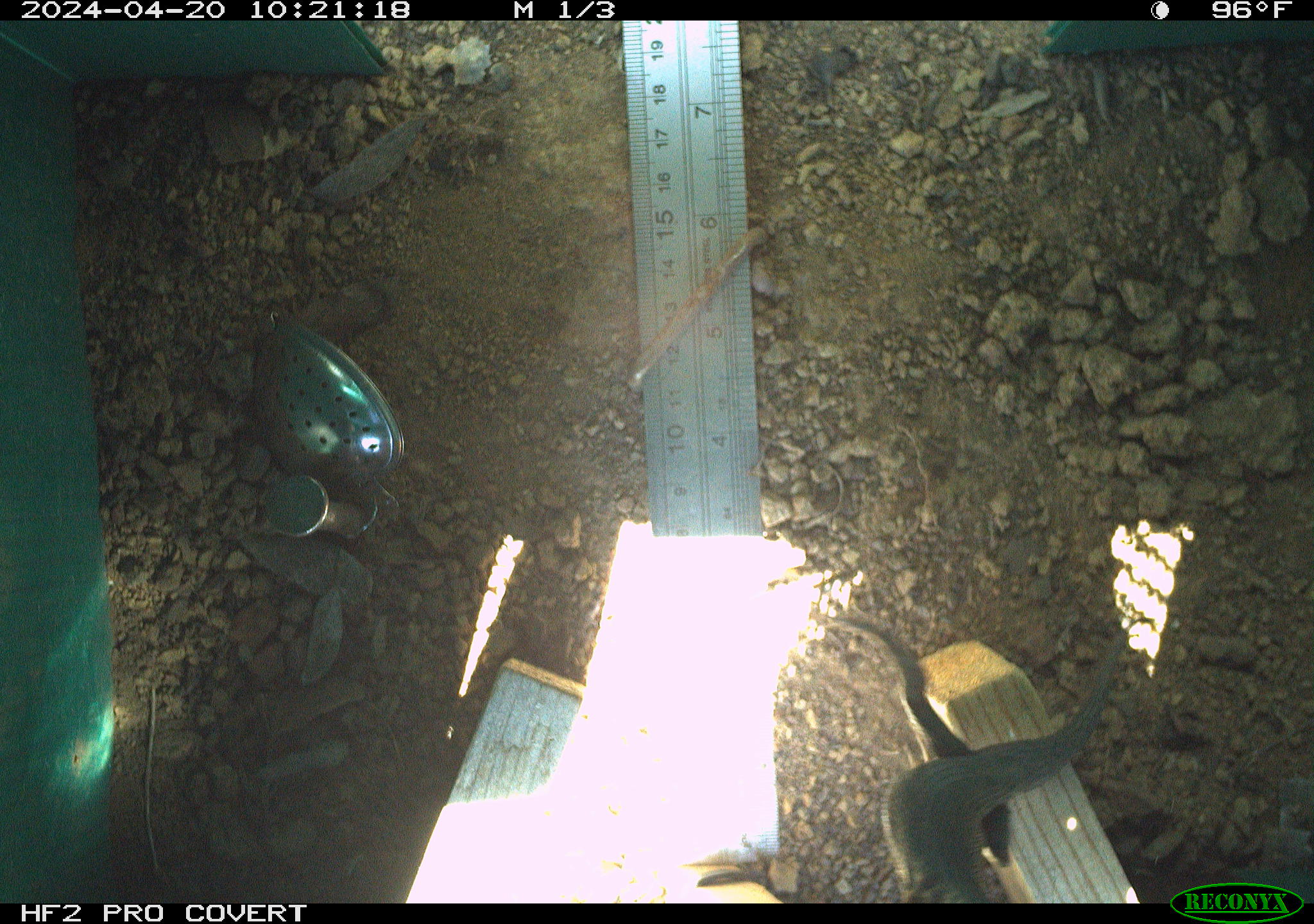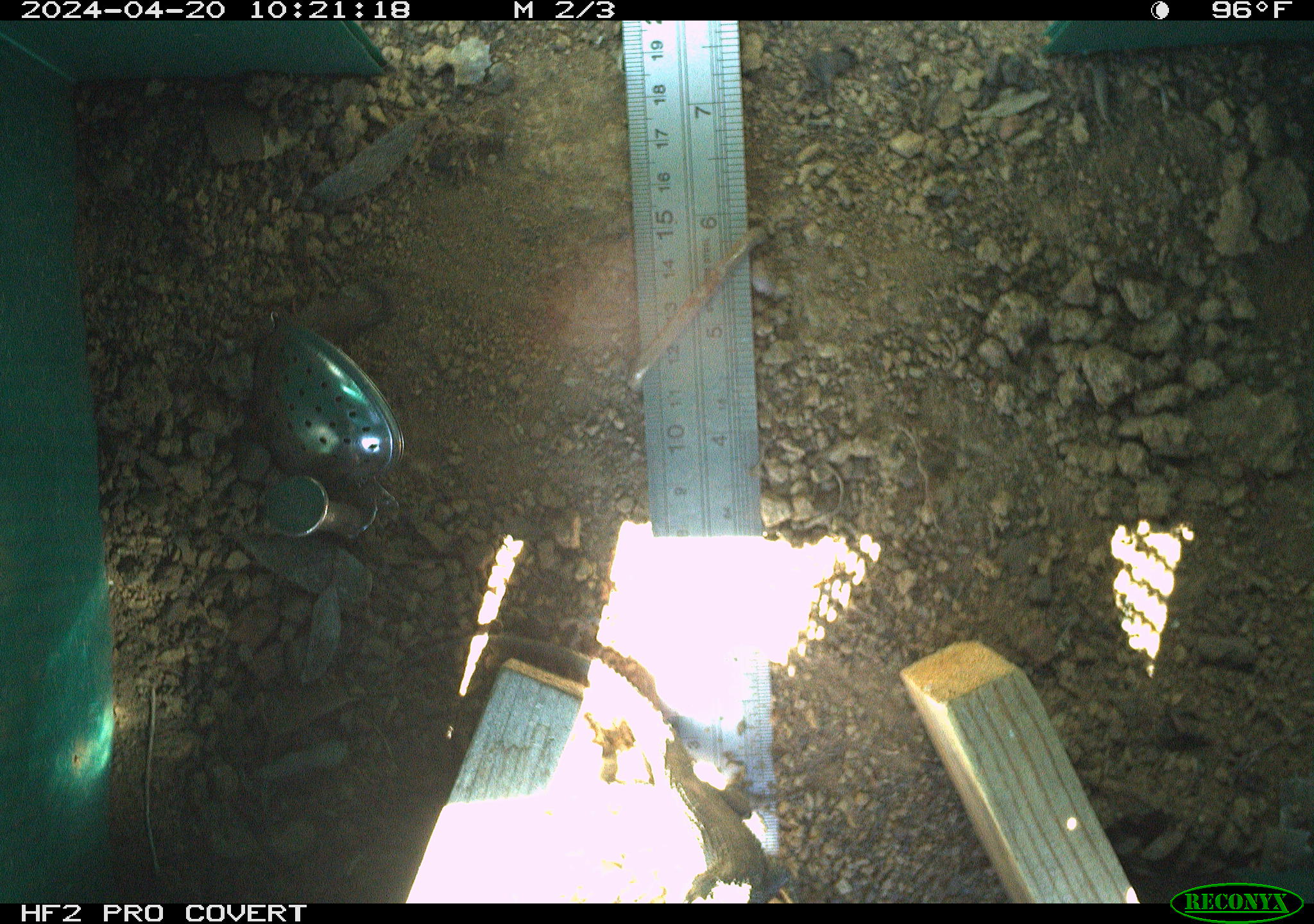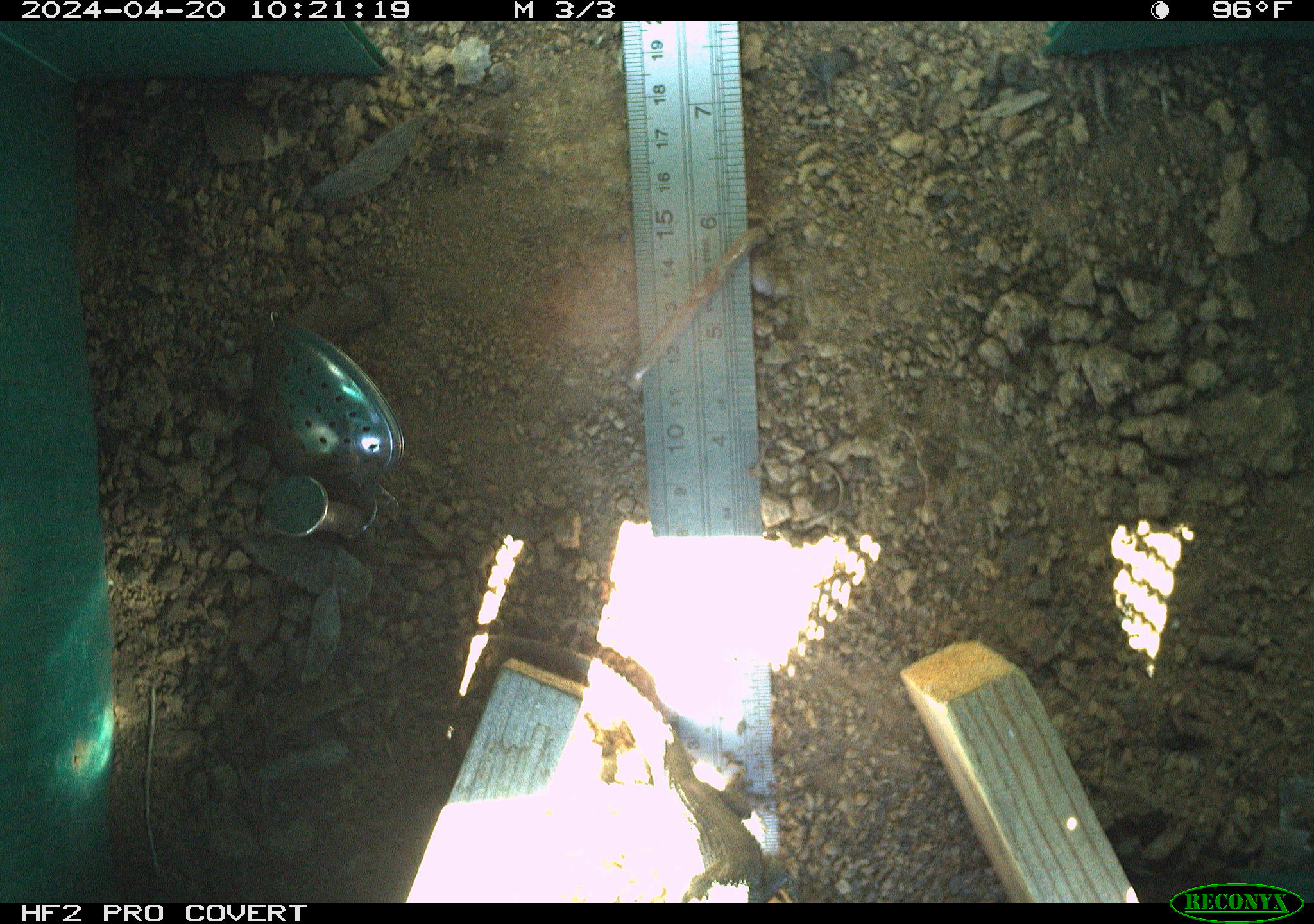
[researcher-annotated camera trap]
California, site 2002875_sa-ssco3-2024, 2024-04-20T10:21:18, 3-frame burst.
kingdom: Animalia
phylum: Chordata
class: Reptilia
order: Squamata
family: Phrynosomatidae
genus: Sceloporus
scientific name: Sceloporus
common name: spiny lizards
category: sceloporus species